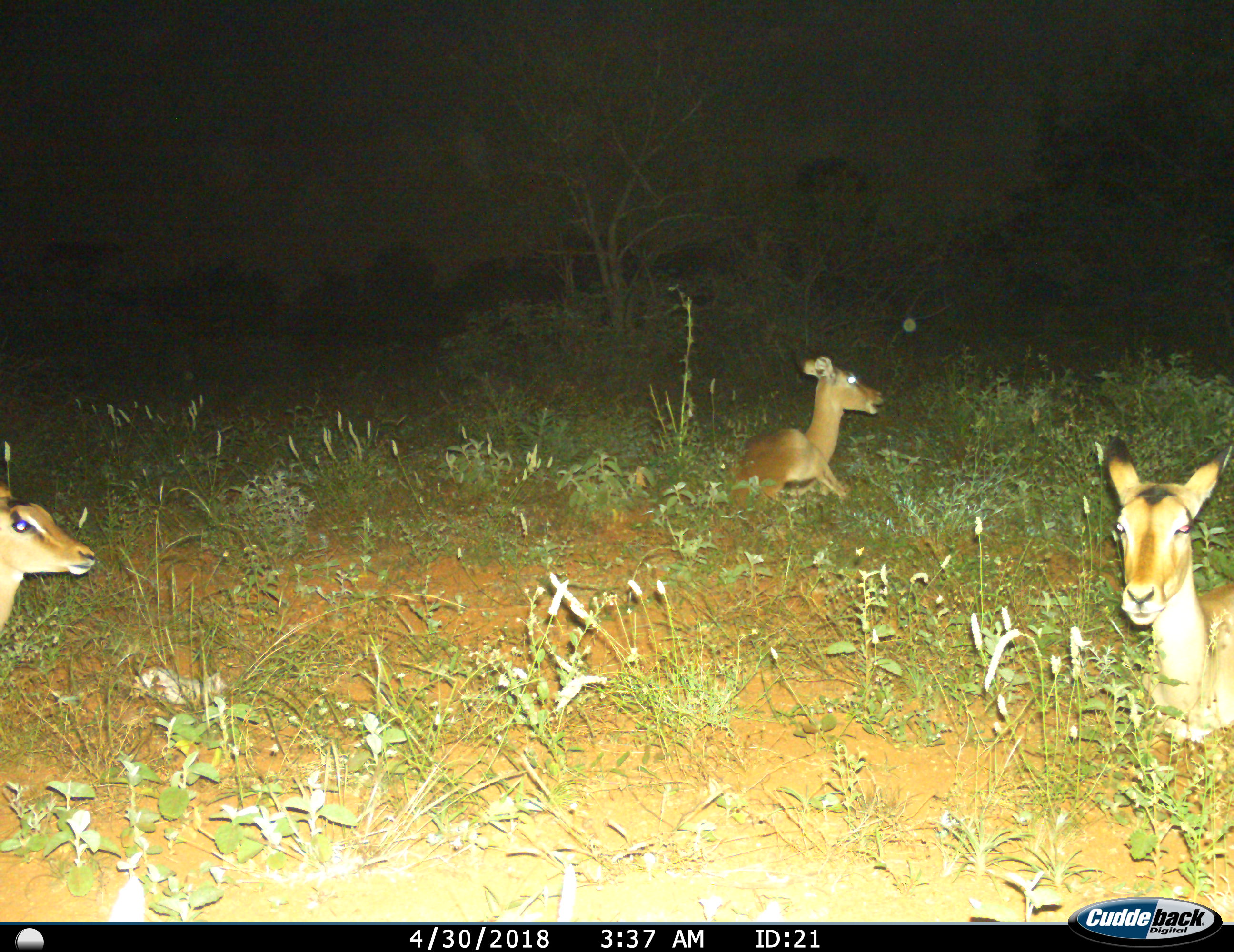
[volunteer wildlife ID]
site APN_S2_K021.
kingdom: Animalia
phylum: Chordata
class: Mammalia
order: Artiodactyla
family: Bovidae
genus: Aepyceros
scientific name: Aepyceros melampus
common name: impala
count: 3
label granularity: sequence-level